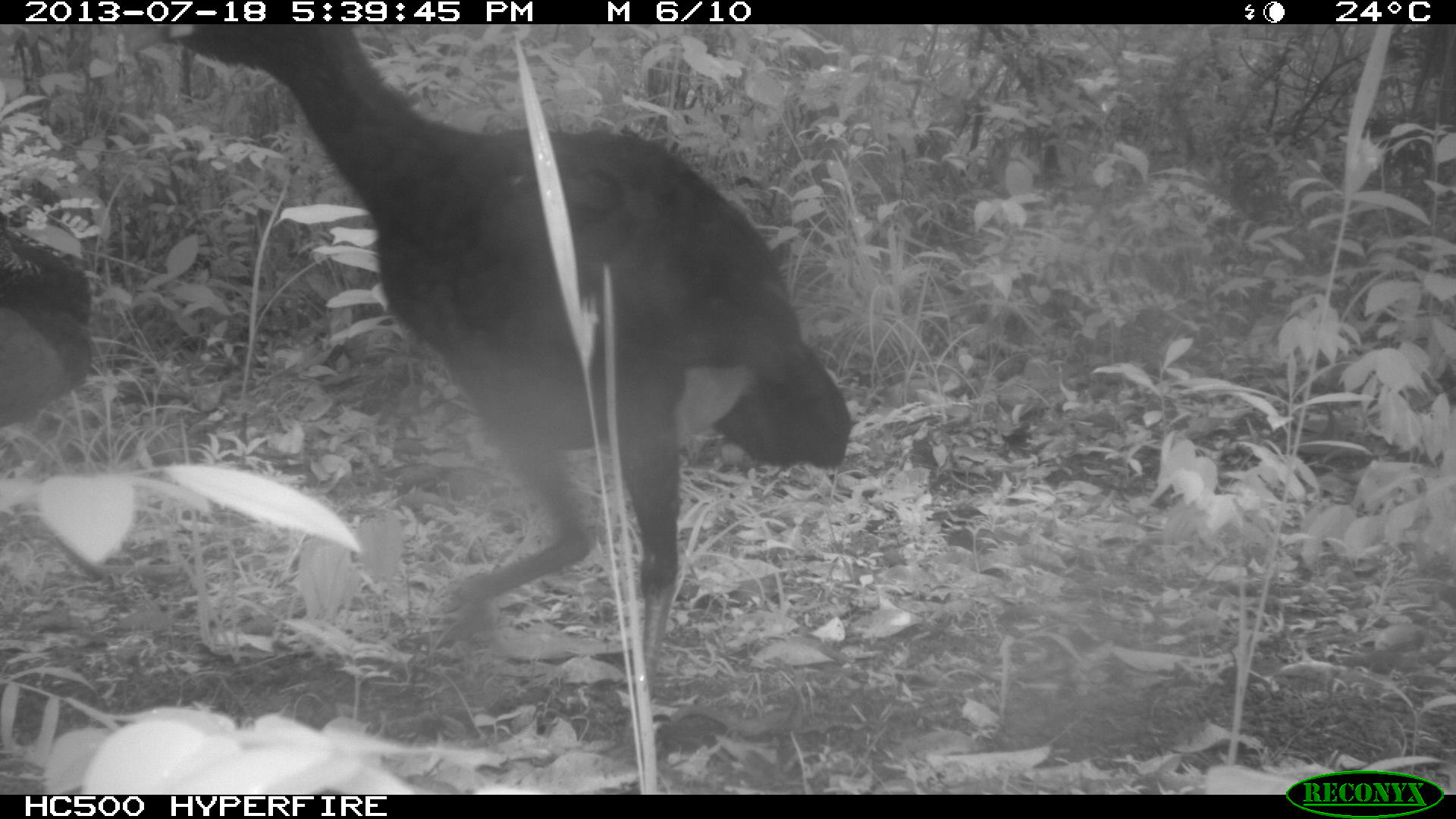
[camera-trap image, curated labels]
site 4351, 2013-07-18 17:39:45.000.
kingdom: Animalia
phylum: Chordata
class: Aves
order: Galliformes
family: Cracidae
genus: Crax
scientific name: Crax rubra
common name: great curassow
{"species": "Crax rubra (great curassow)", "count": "3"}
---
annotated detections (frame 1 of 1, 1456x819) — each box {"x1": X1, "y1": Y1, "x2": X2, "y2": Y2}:
crax rubra: {"x1": 164, "y1": 18, "x2": 857, "y2": 714}; {"x1": 1, "y1": 168, "x2": 101, "y2": 441}